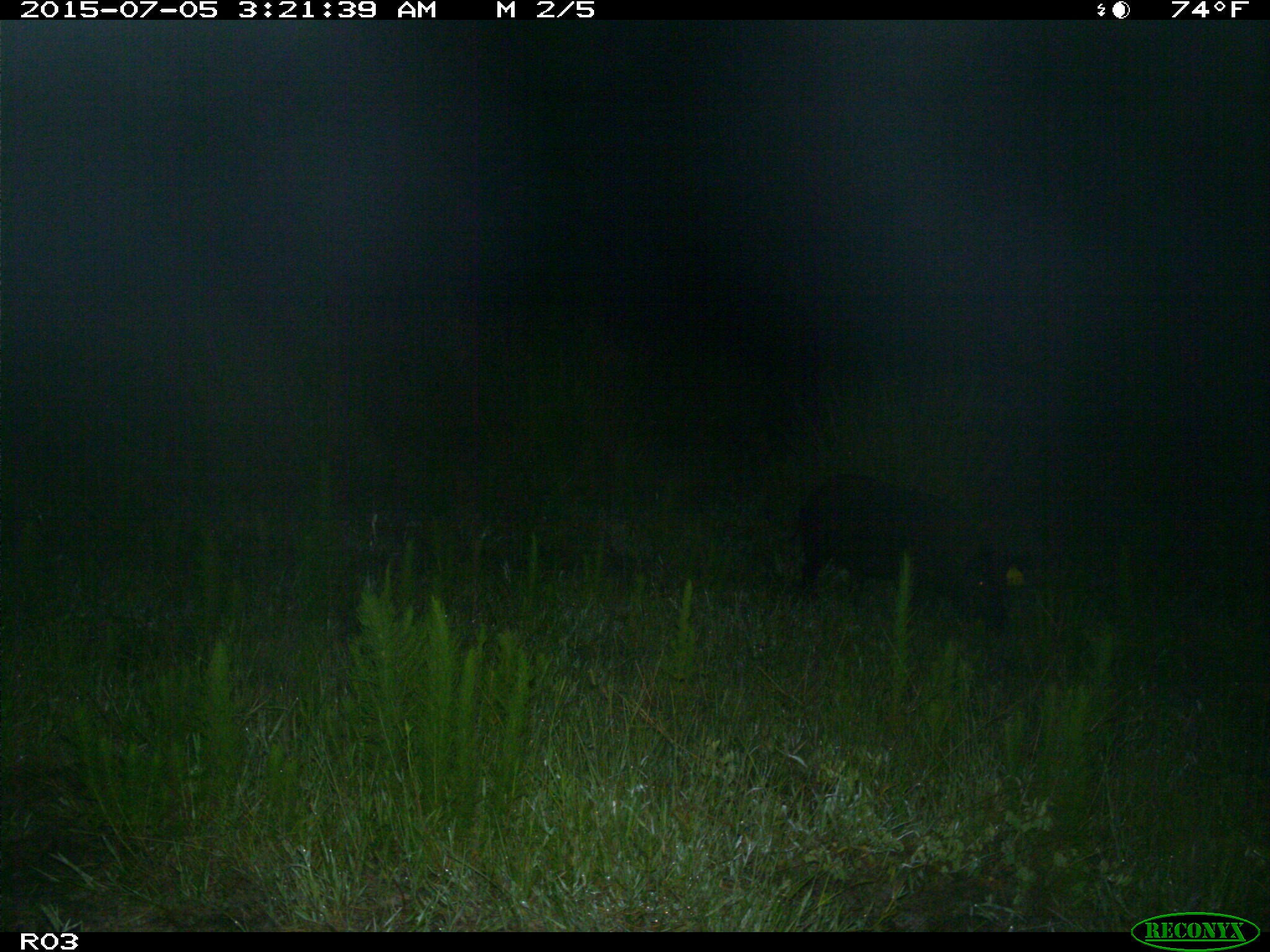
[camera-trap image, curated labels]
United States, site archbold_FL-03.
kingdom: Animalia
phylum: Chordata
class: Mammalia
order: Artiodactyla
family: Suidae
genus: Sus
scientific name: Sus scrofa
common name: wild boar